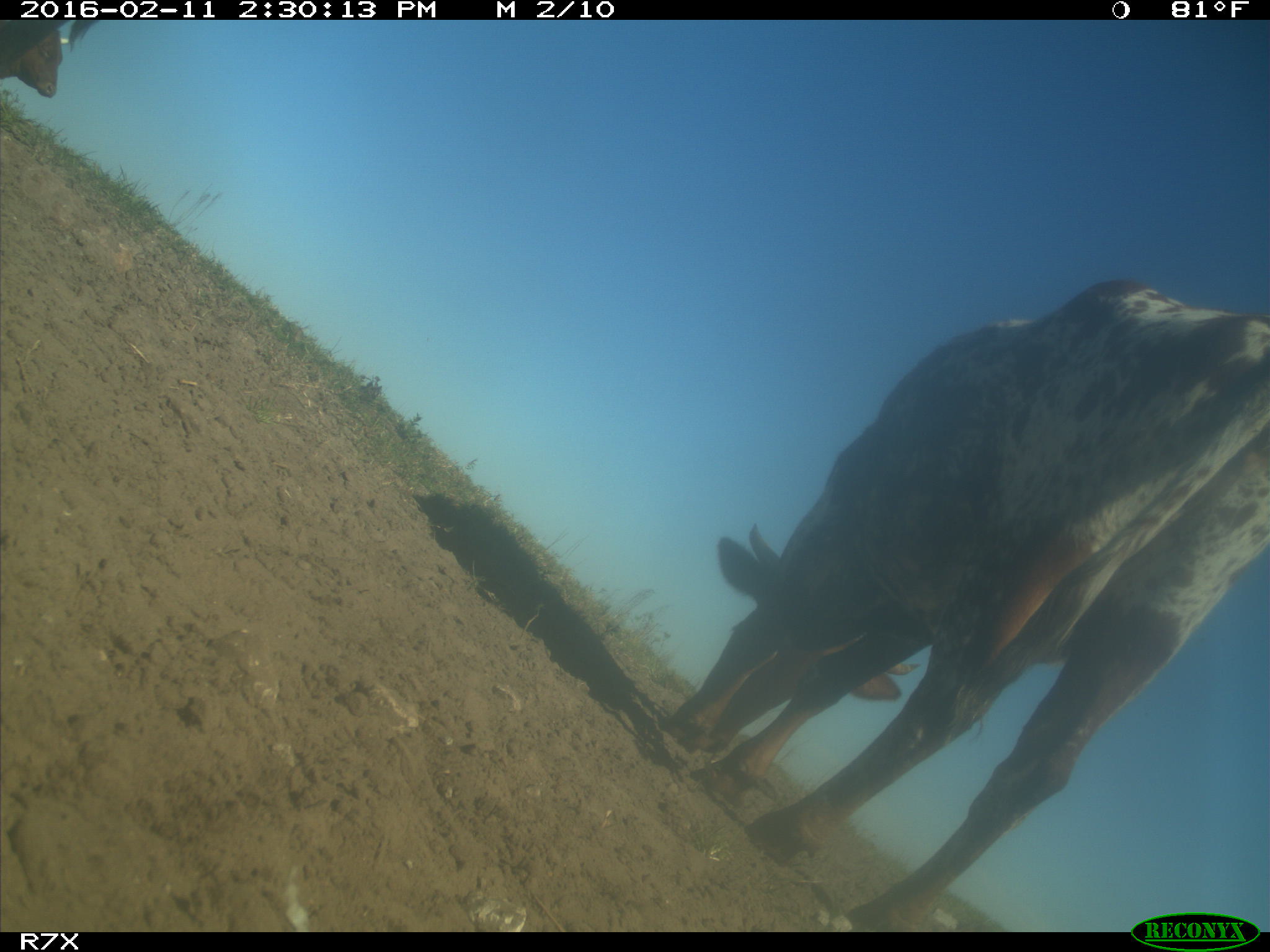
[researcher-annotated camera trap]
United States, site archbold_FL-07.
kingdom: Animalia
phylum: Chordata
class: Mammalia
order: Artiodactyla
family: Bovidae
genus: Bos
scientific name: Bos taurus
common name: domestic cow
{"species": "Bos taurus (domestic cow)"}